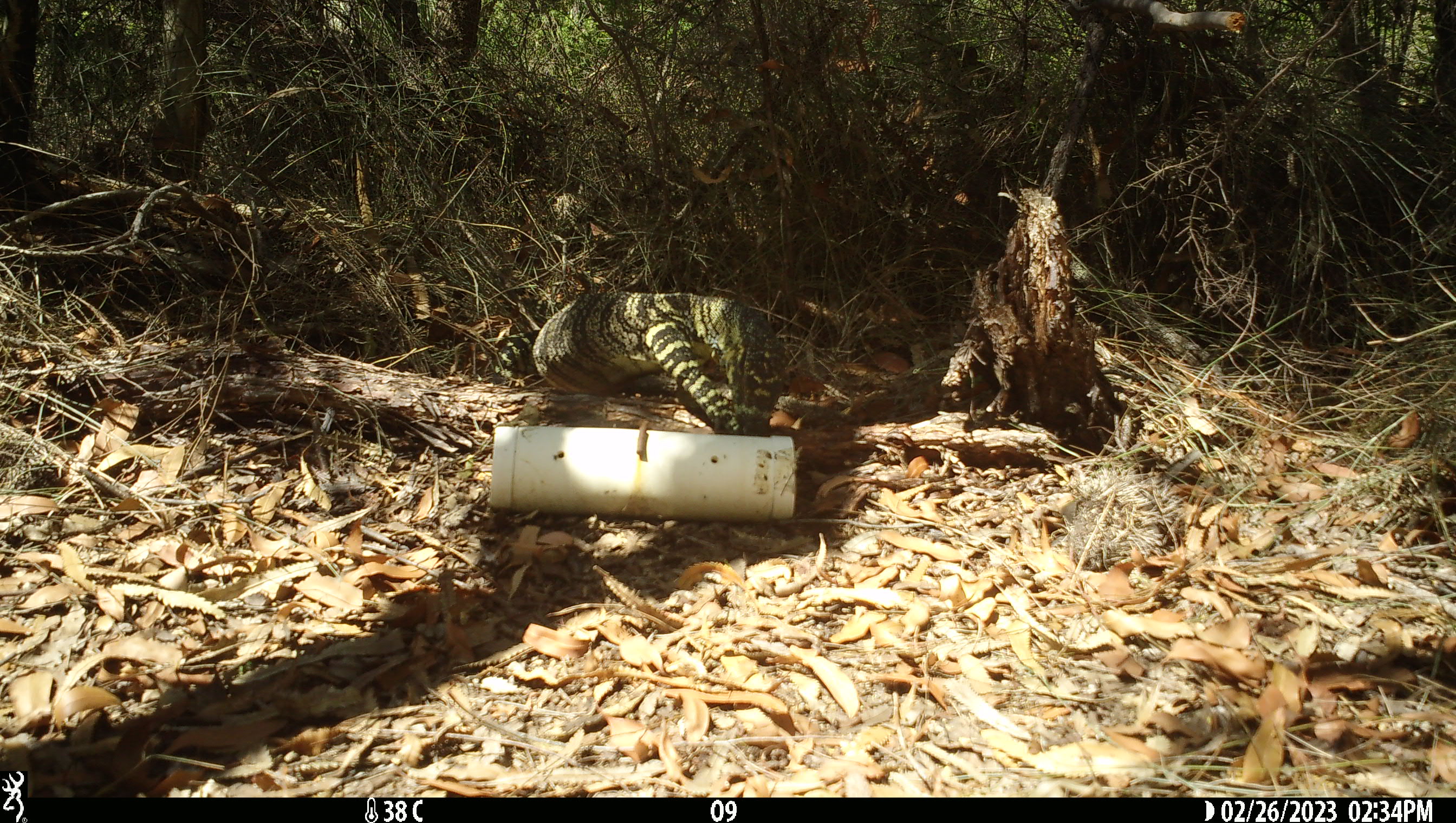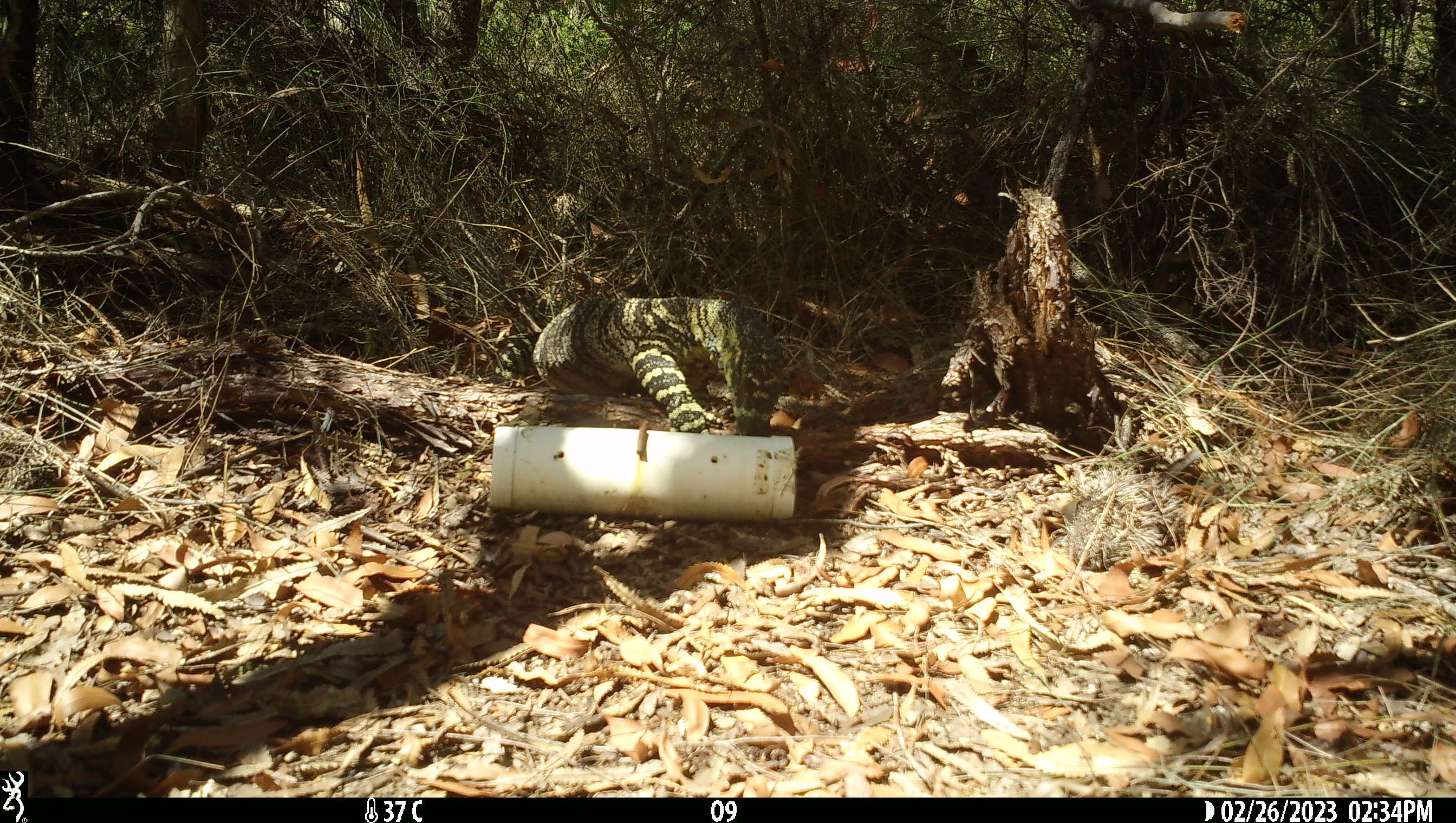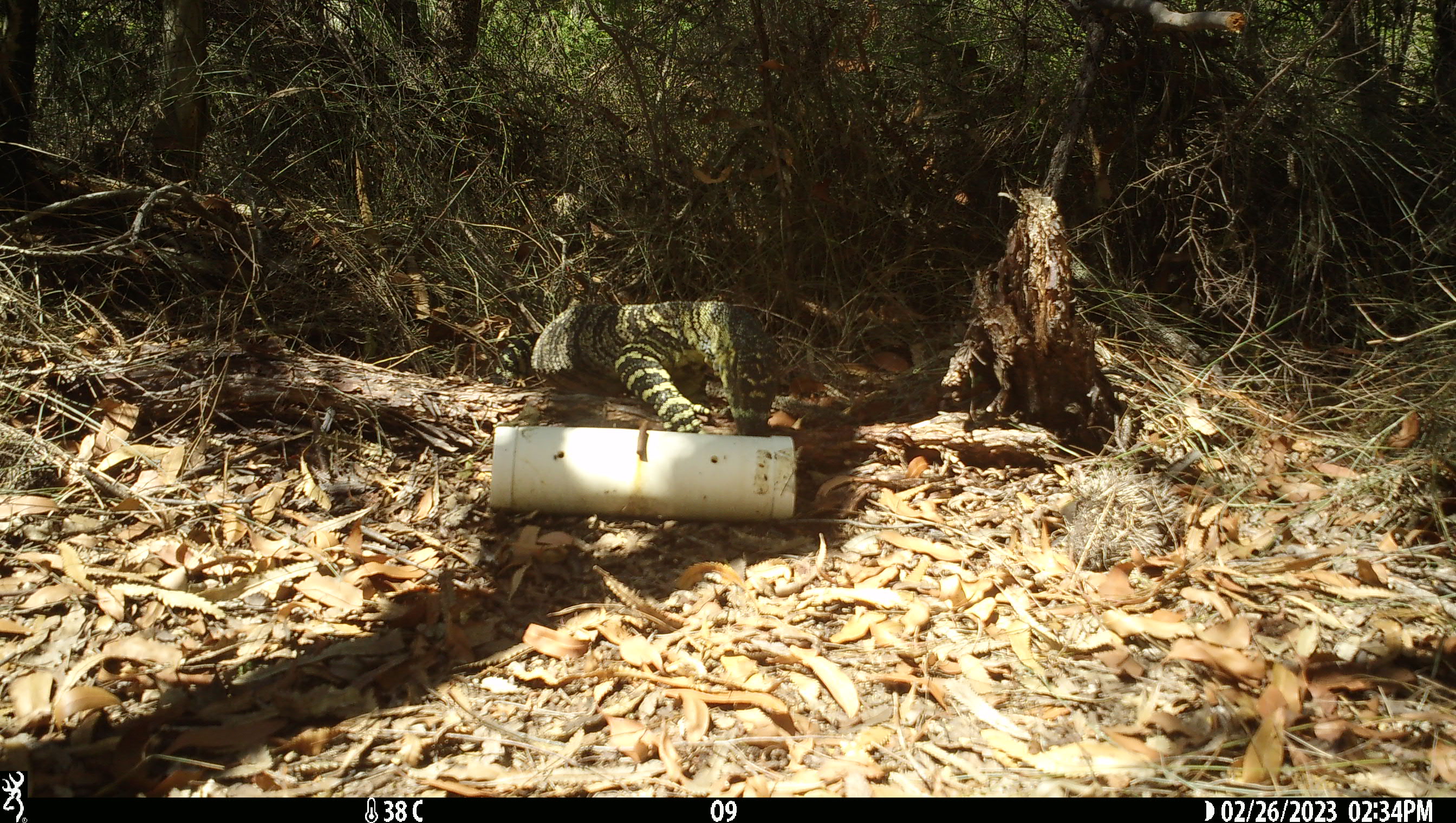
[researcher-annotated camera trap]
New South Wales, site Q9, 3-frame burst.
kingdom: Animalia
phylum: Chordata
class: Reptilia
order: Squamata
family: Varanidae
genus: Varanus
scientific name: Varanus varius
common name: lace monitor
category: goanna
Goanna (lace monitor) (Varanus varius).